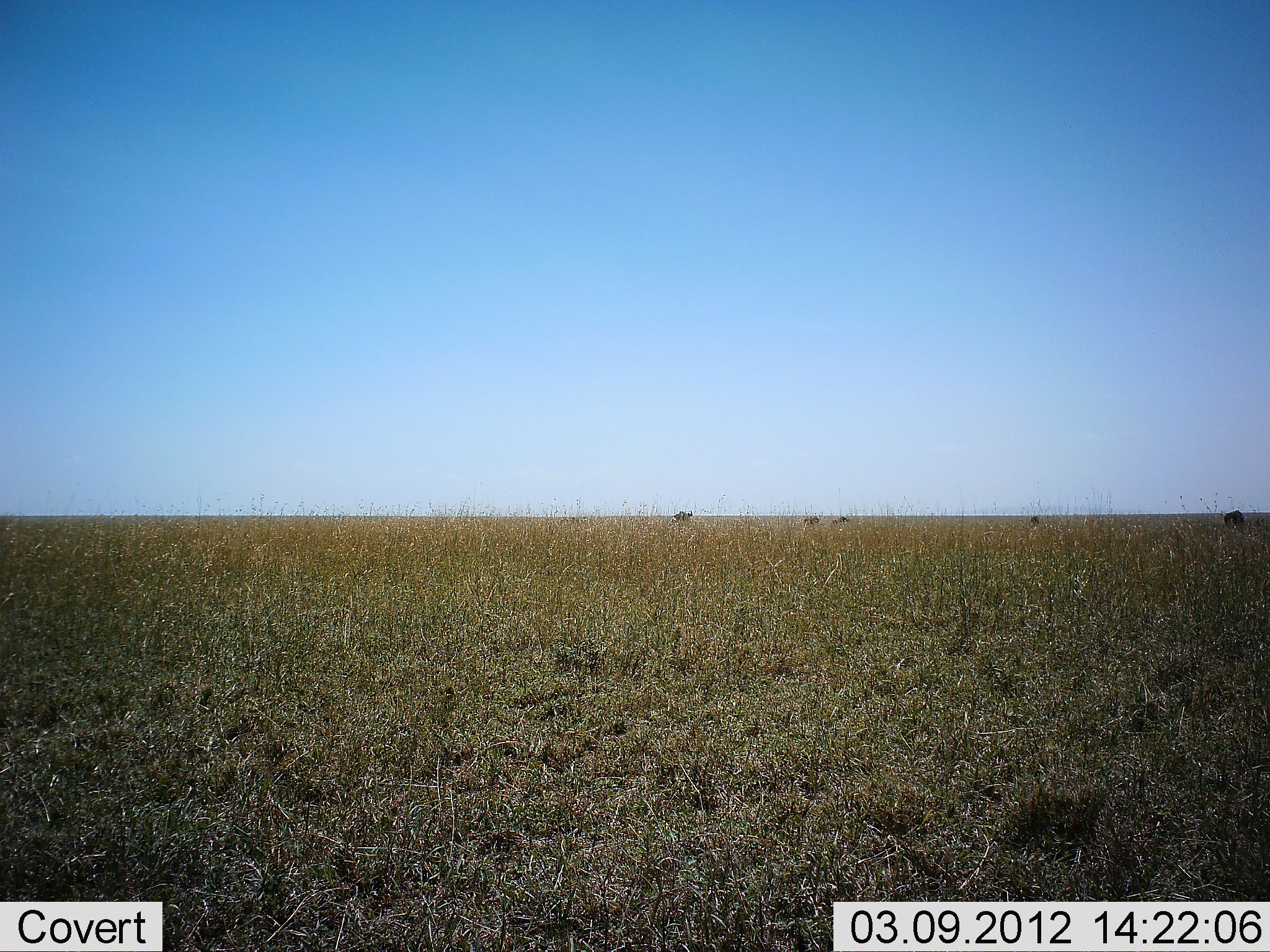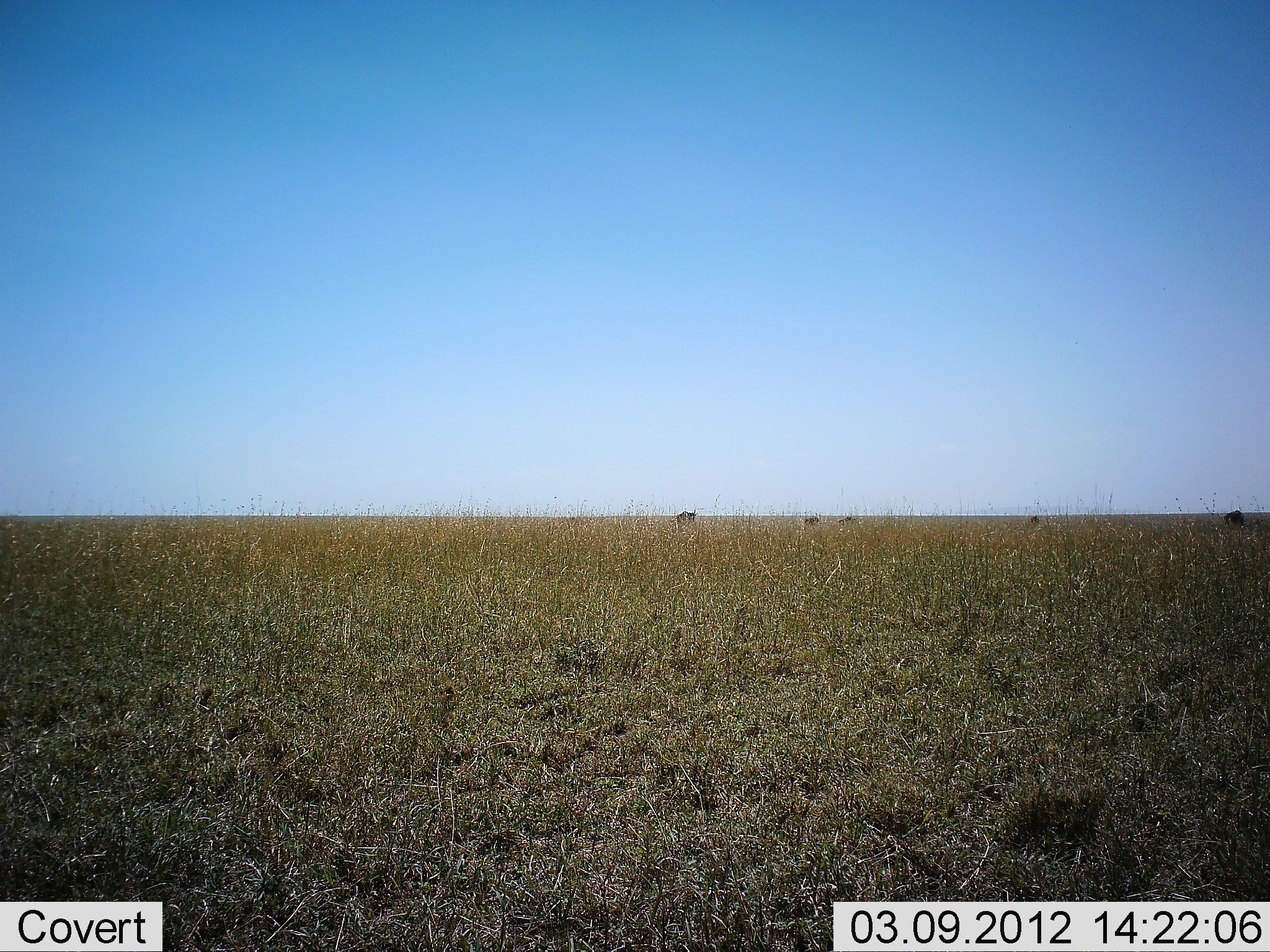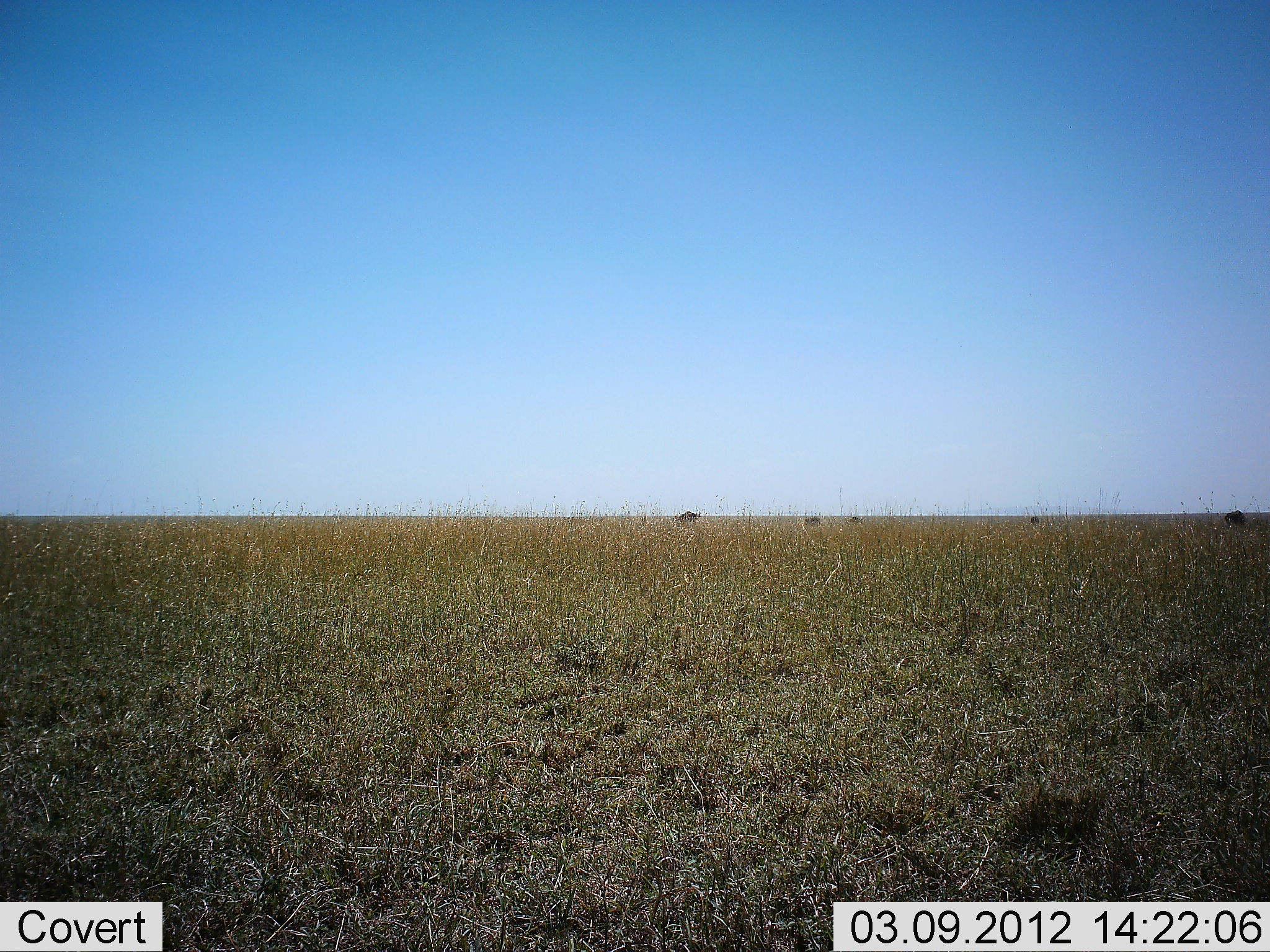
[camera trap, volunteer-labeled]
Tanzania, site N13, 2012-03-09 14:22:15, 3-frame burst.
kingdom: Animalia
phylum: Chordata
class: Mammalia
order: Artiodactyla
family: Bovidae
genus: Connochaetes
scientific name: Connochaetes taurinus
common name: blue wildebeest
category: wildebeest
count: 5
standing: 29%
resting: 7%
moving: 64%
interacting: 0%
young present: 0%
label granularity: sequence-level